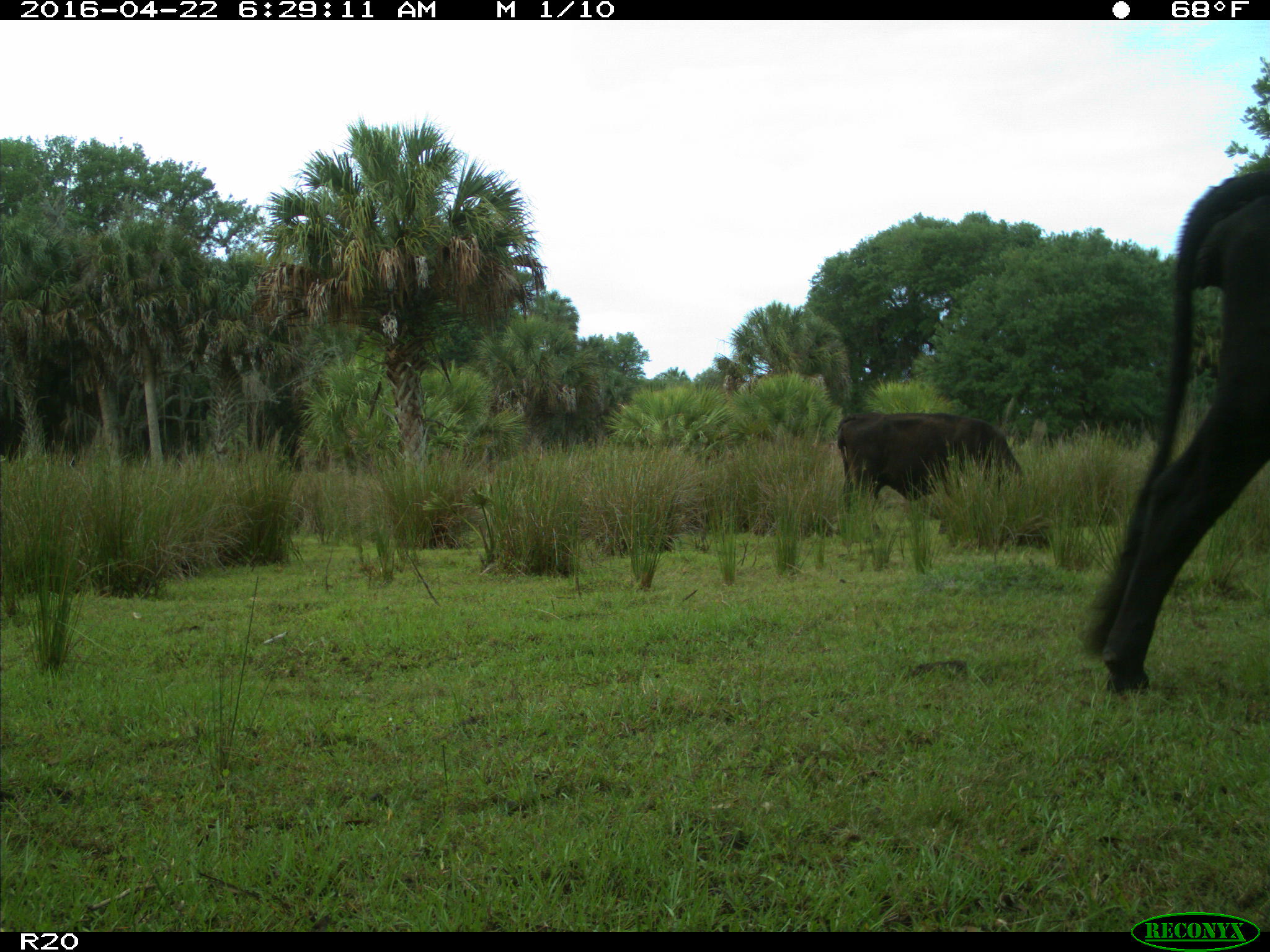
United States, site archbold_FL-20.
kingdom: Animalia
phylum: Chordata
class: Mammalia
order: Artiodactyla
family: Bovidae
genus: Bos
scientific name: Bos taurus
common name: domestic cow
Bos taurus (domestic cow).